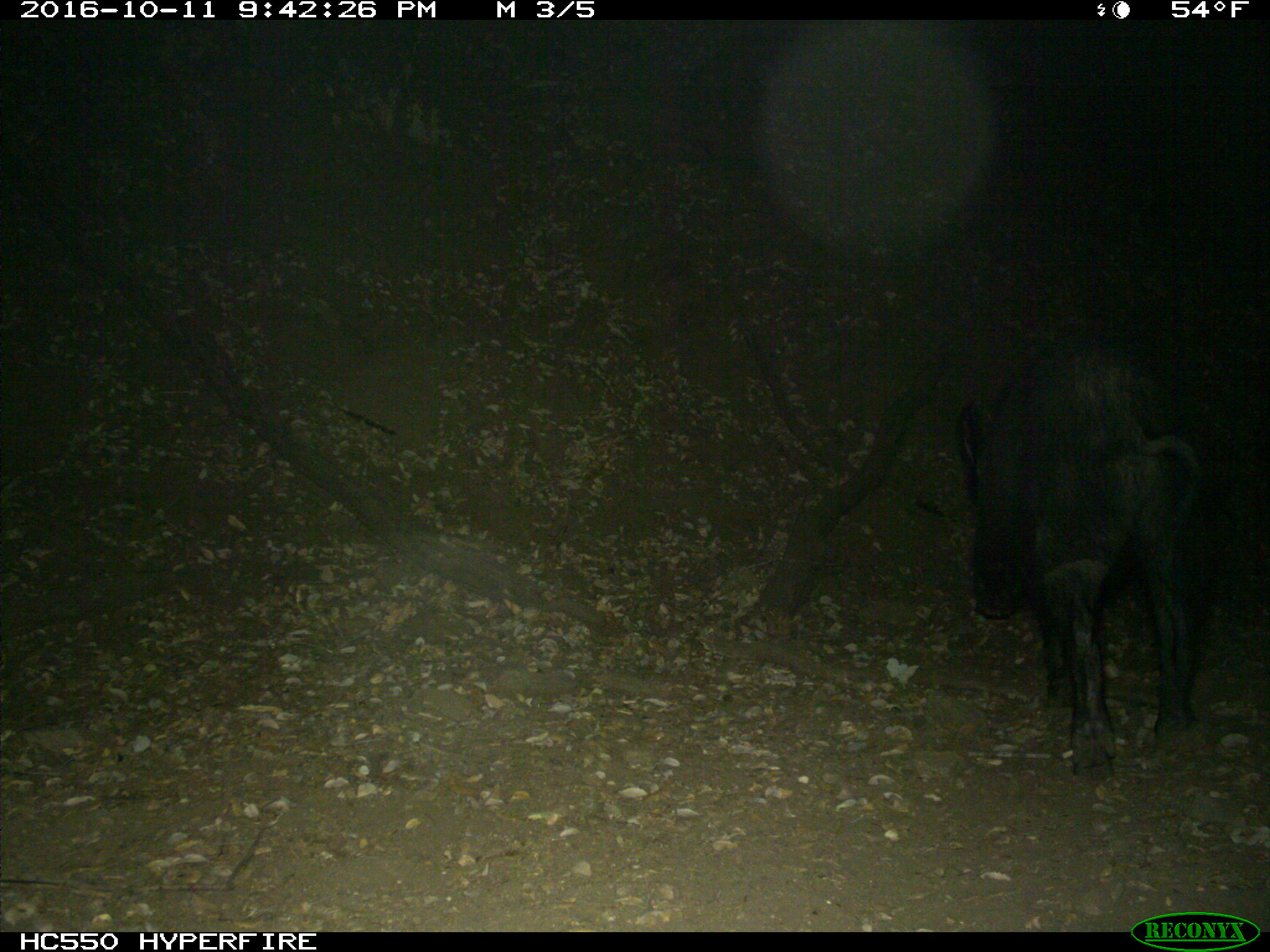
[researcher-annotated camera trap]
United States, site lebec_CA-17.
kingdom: Animalia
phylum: Chordata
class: Mammalia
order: Artiodactyla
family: Suidae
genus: Sus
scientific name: Sus scrofa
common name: wild boar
Sus scrofa (wild boar).